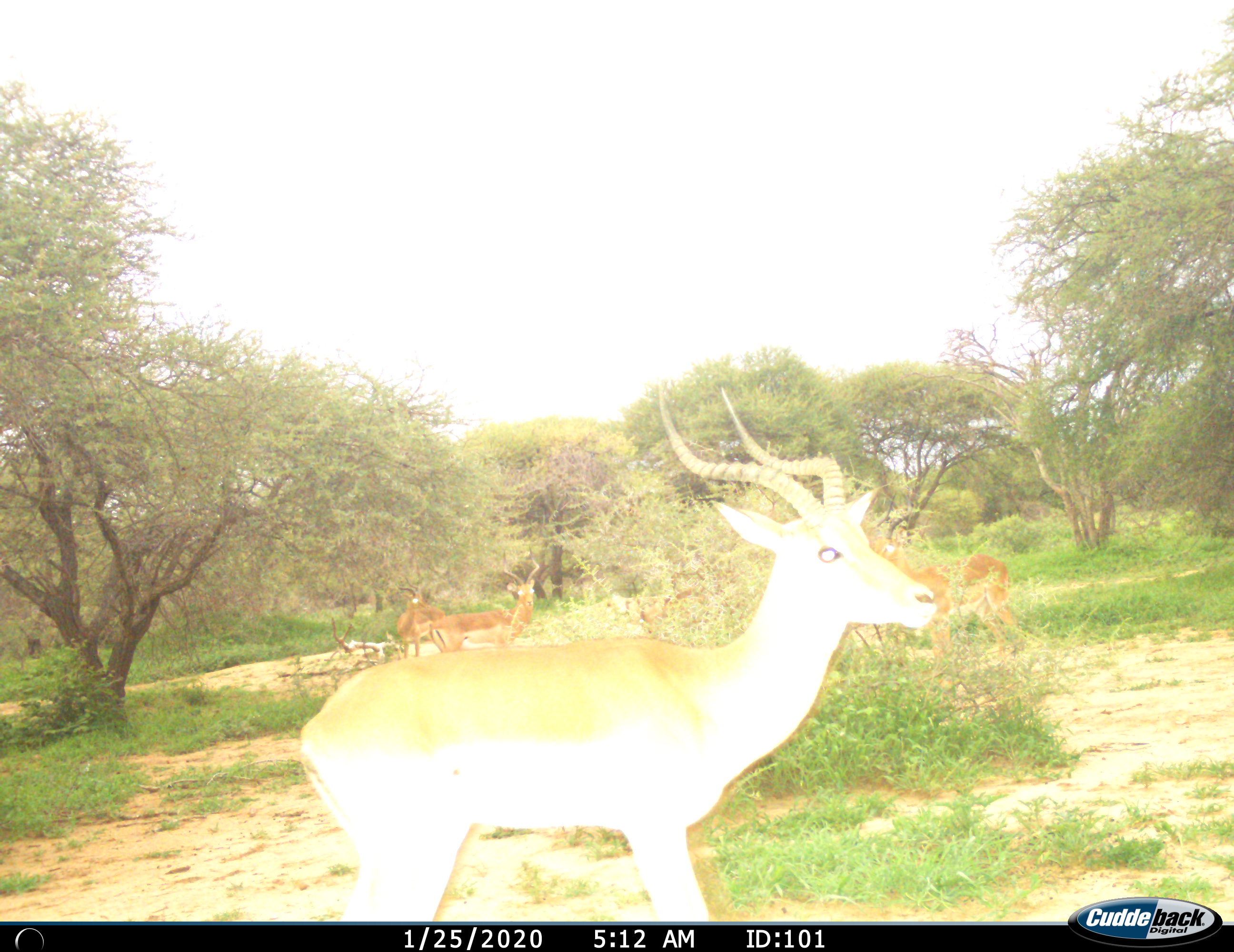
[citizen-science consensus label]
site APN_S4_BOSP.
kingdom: Animalia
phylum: Chordata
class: Mammalia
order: Artiodactyla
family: Bovidae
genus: Aepyceros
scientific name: Aepyceros melampus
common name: impala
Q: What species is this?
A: Impala (Aepyceros melampus).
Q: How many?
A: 3.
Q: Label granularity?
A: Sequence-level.